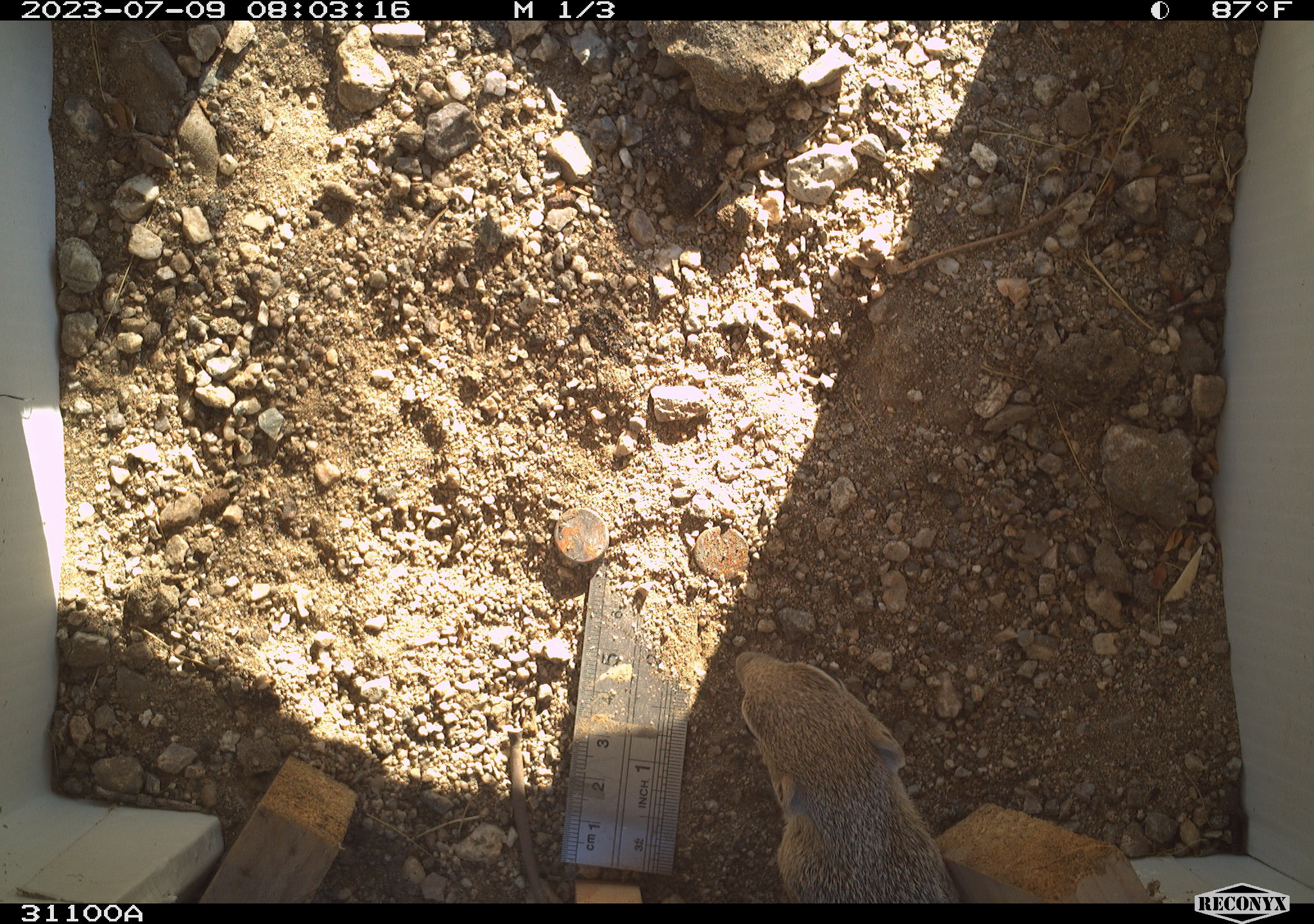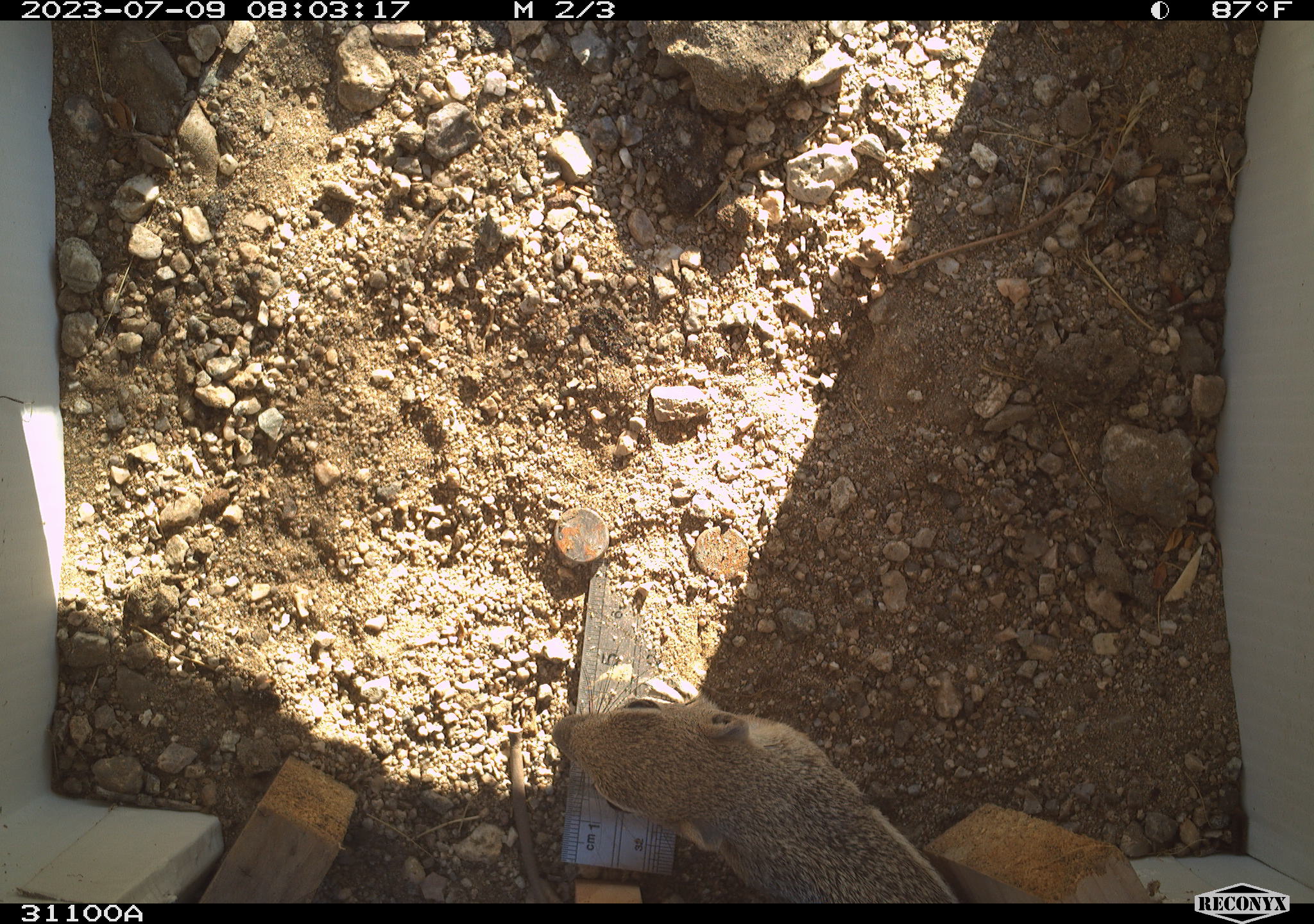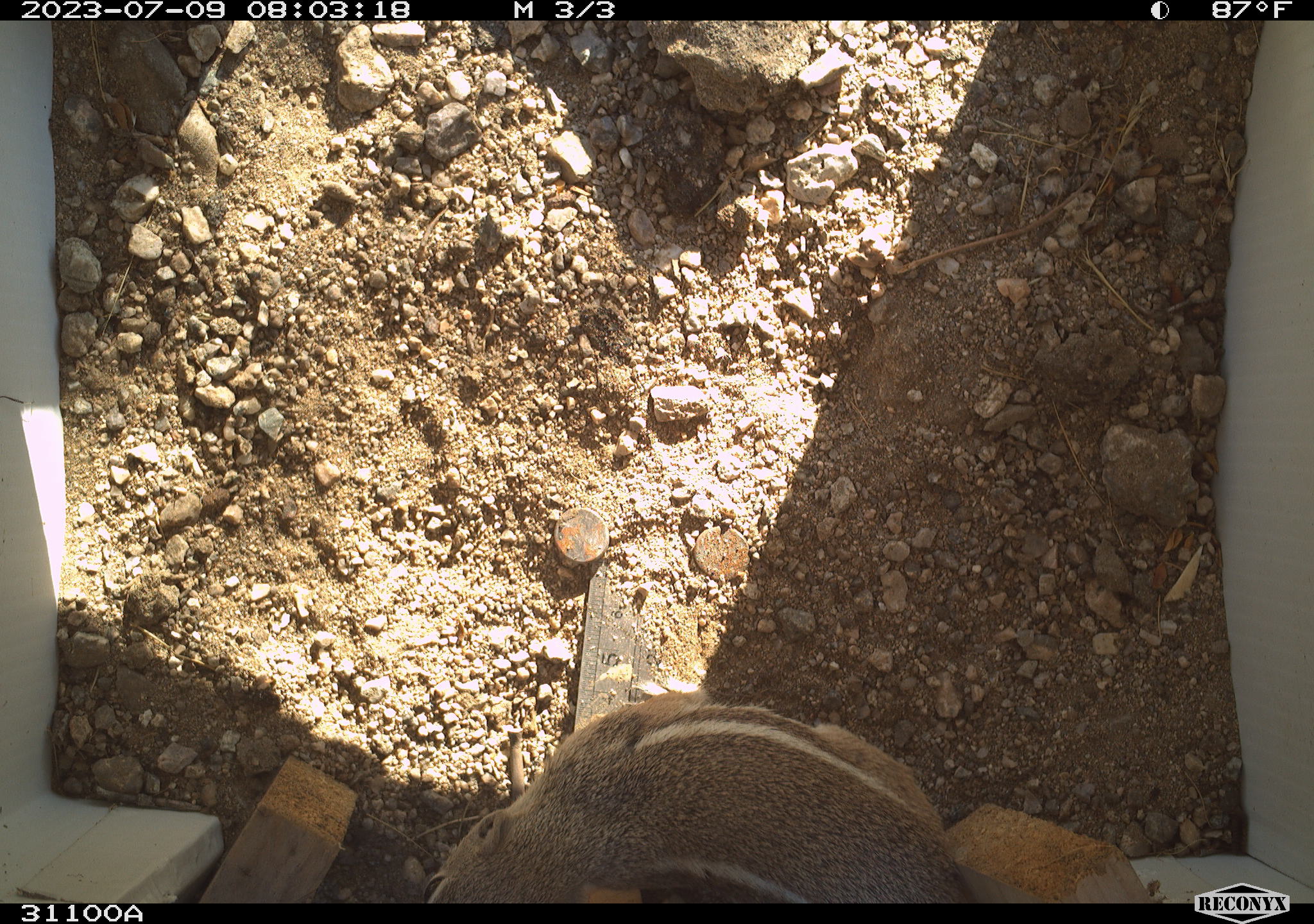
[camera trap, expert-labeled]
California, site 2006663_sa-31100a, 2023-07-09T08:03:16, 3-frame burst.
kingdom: Animalia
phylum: Chordata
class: Mammalia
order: Rodentia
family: Sciuridae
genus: Ammospermophilus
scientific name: Ammospermophilus leucurus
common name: white-tailed antelope squirrel